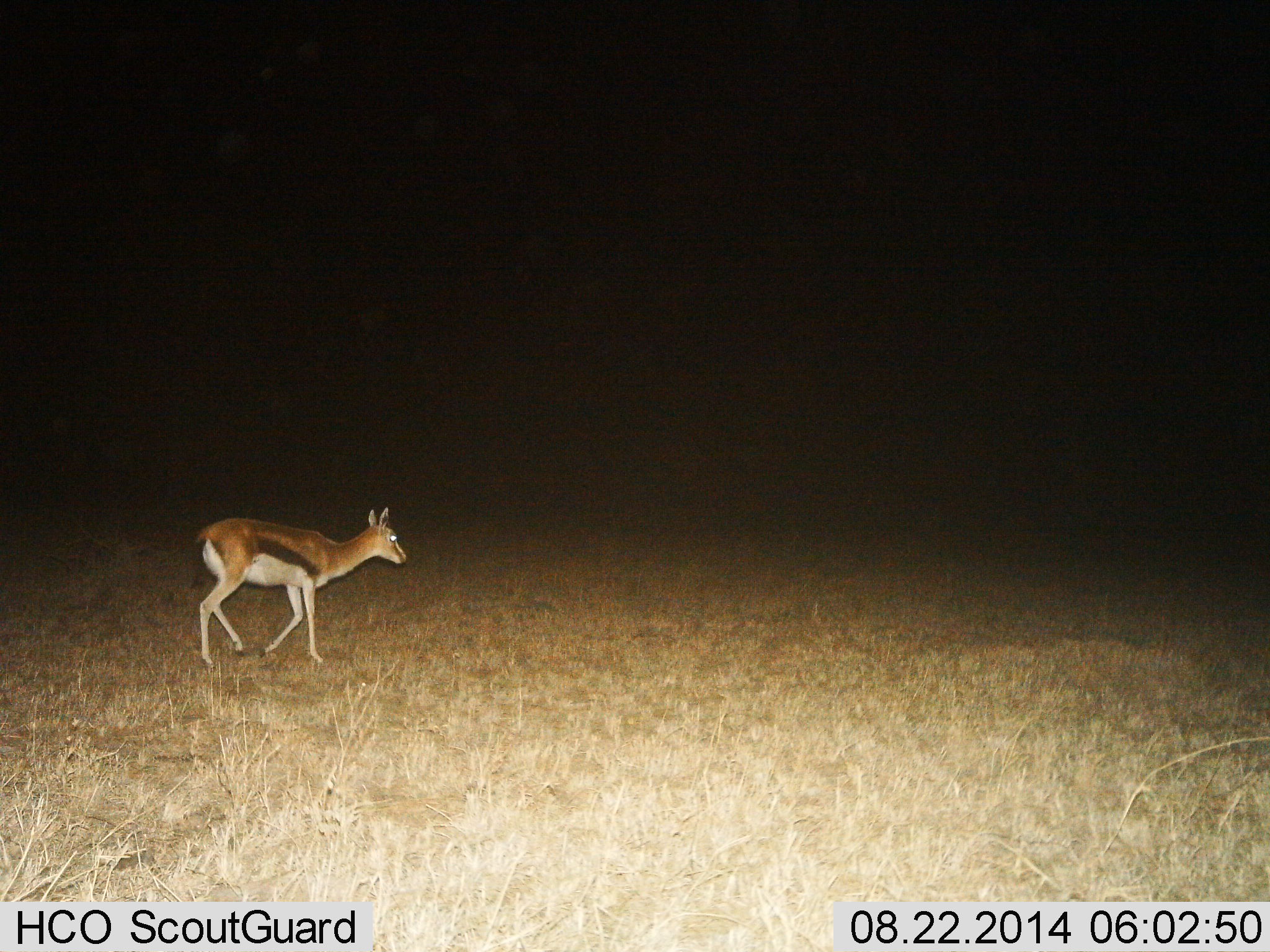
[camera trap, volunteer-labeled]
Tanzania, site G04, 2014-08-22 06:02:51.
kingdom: Animalia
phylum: Chordata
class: Mammalia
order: Artiodactyla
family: Bovidae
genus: Eudorcas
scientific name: Eudorcas thomsonii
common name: thomson's gazelle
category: gazellethomsons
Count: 1.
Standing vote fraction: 0%.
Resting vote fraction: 0%.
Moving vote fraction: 100%.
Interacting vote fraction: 0%.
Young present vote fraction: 0%.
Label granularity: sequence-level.